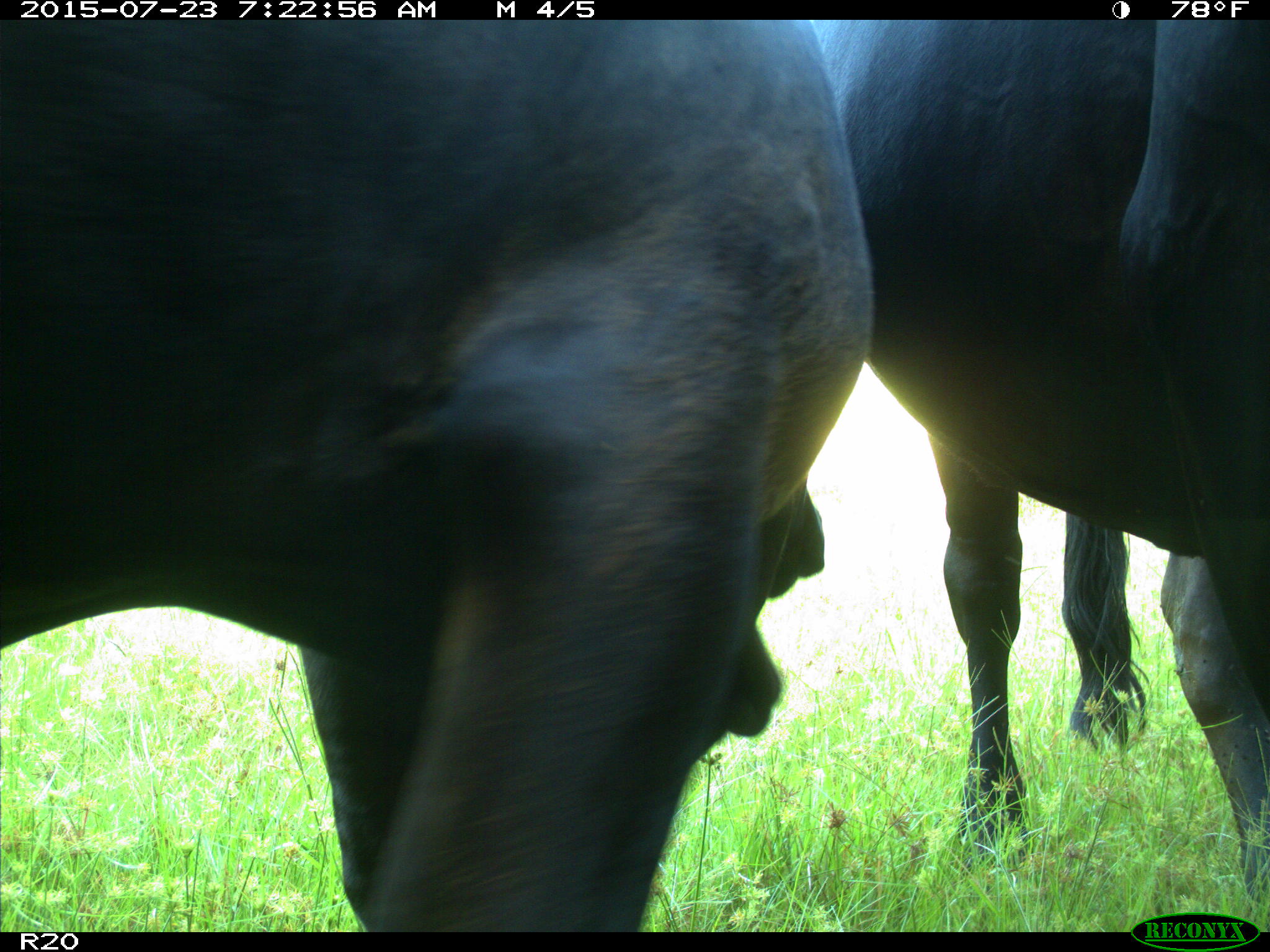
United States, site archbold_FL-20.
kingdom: Animalia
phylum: Chordata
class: Mammalia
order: Artiodactyla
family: Bovidae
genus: Bos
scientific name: Bos taurus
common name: domestic cow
Bos taurus (domestic cow).